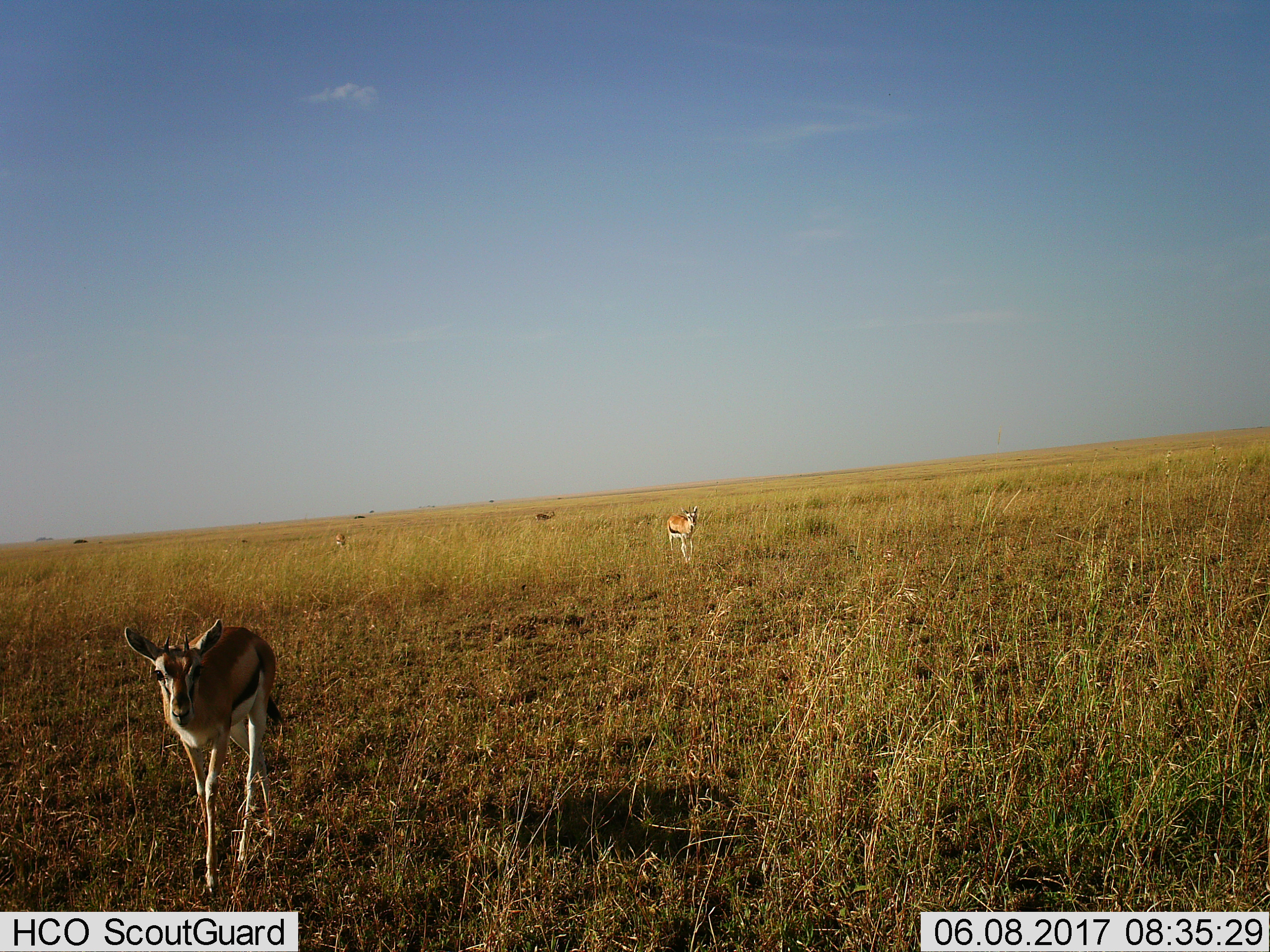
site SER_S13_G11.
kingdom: Animalia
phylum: Chordata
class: Mammalia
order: Artiodactyla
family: Bovidae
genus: Eudorcas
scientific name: Eudorcas thomsonii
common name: thomson's gazelle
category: gazellethomsons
Gazellethomsons (thomson's gazelle) (Eudorcas thomsonii), count 4. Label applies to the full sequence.